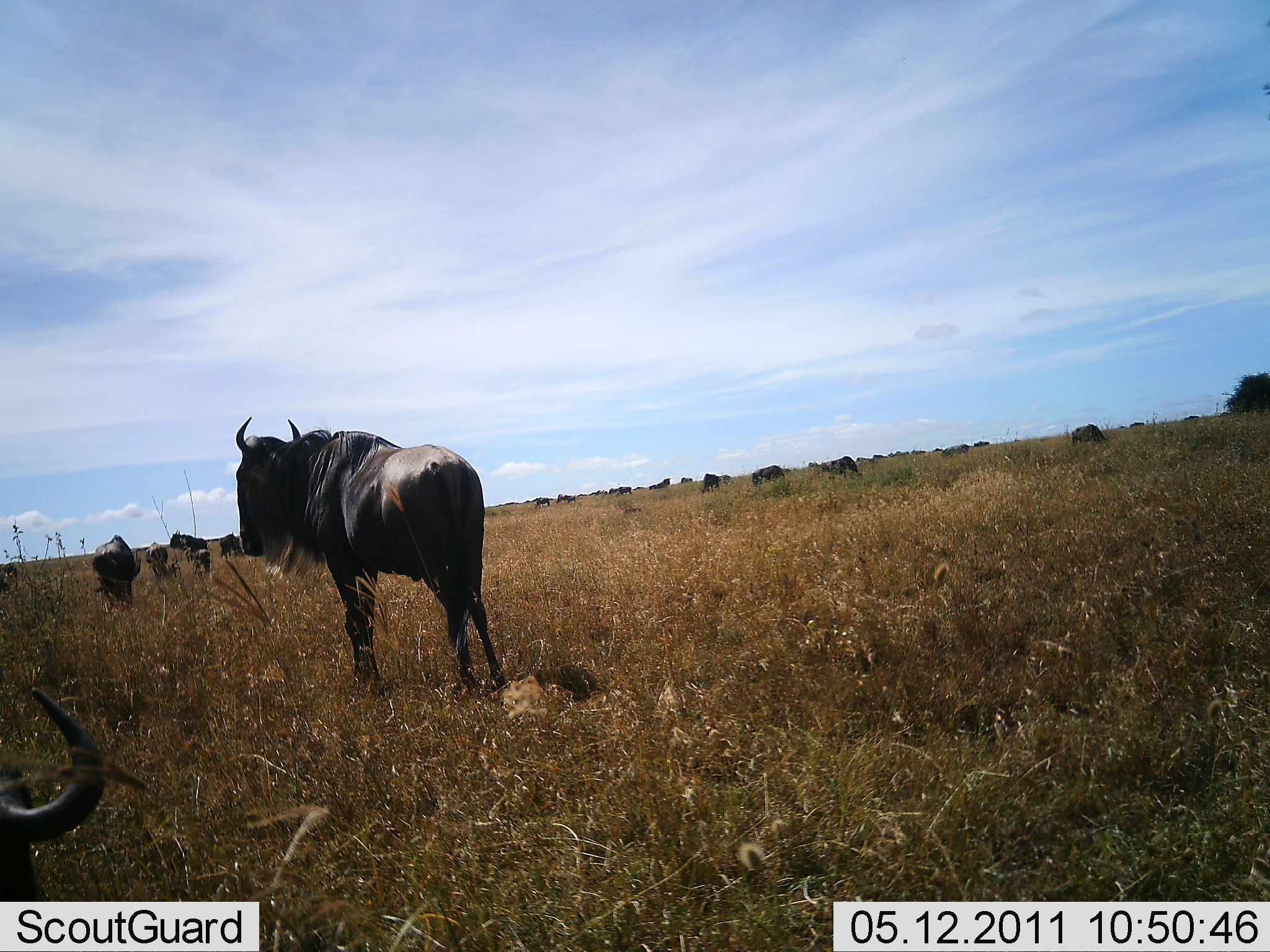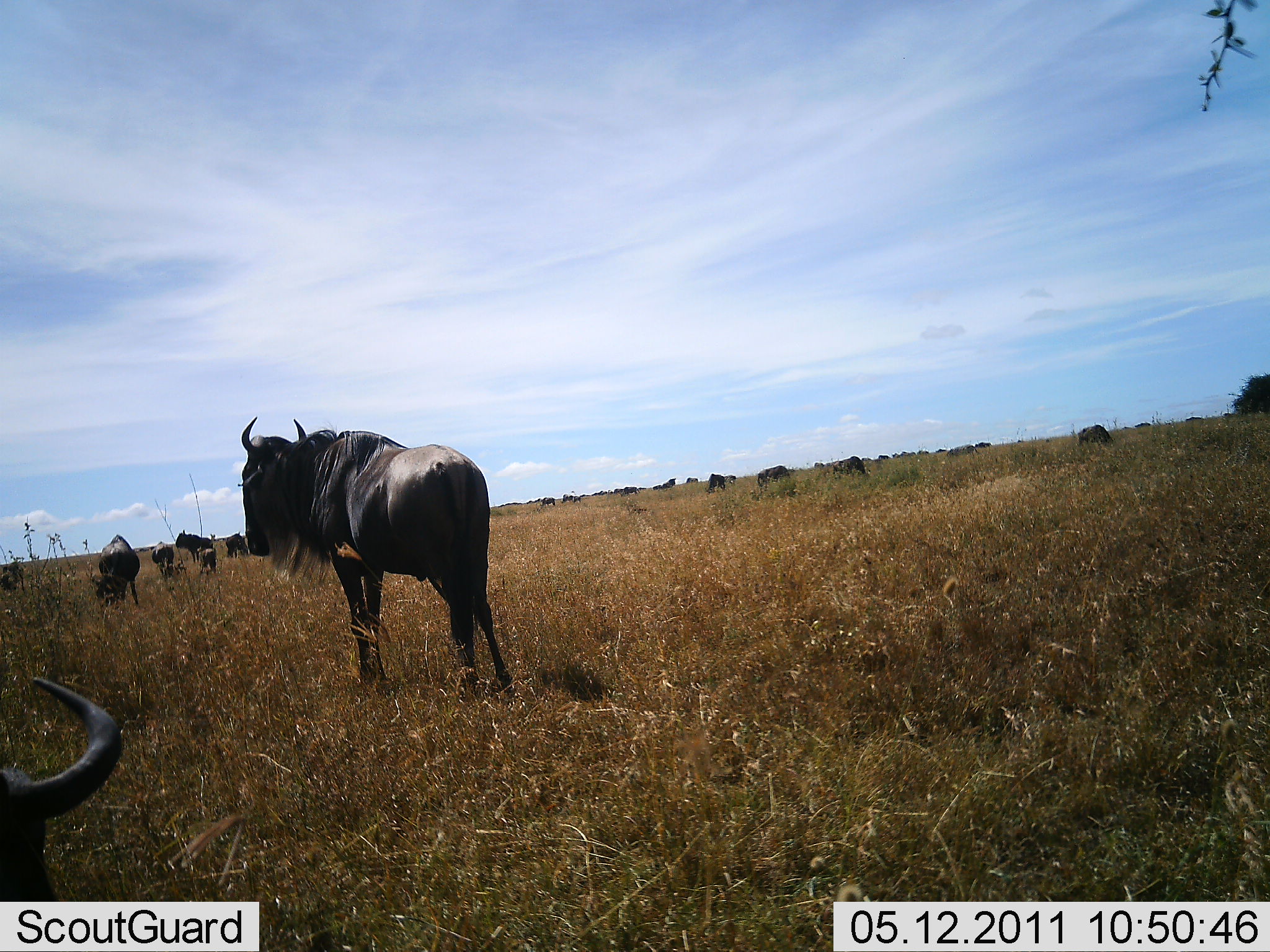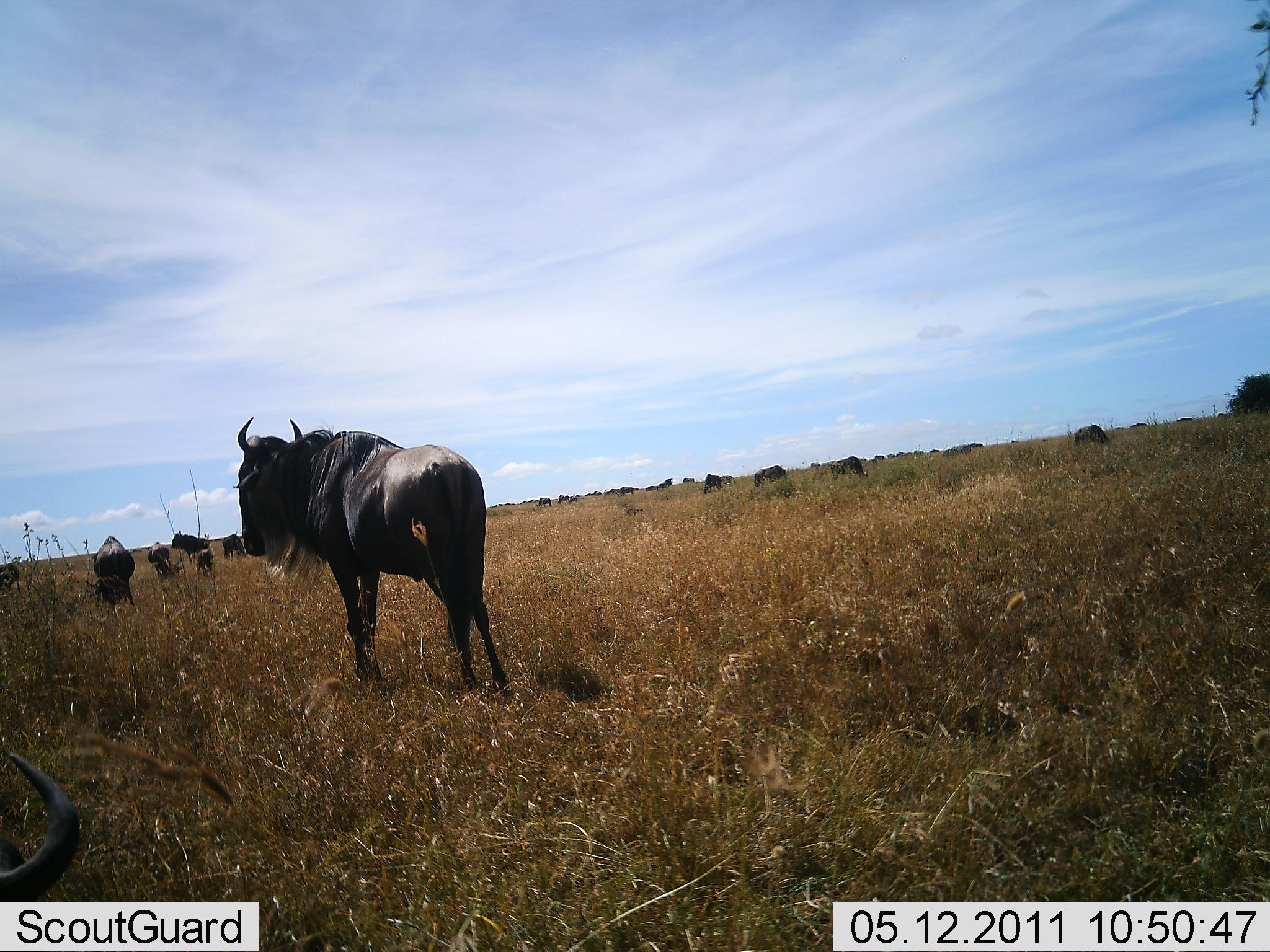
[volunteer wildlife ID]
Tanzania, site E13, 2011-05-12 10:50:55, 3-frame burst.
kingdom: Animalia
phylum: Chordata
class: Mammalia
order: Artiodactyla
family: Bovidae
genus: Connochaetes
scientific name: Connochaetes taurinus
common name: blue wildebeest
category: wildebeest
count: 11-50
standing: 100%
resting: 9%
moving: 9%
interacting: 0%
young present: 9%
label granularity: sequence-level